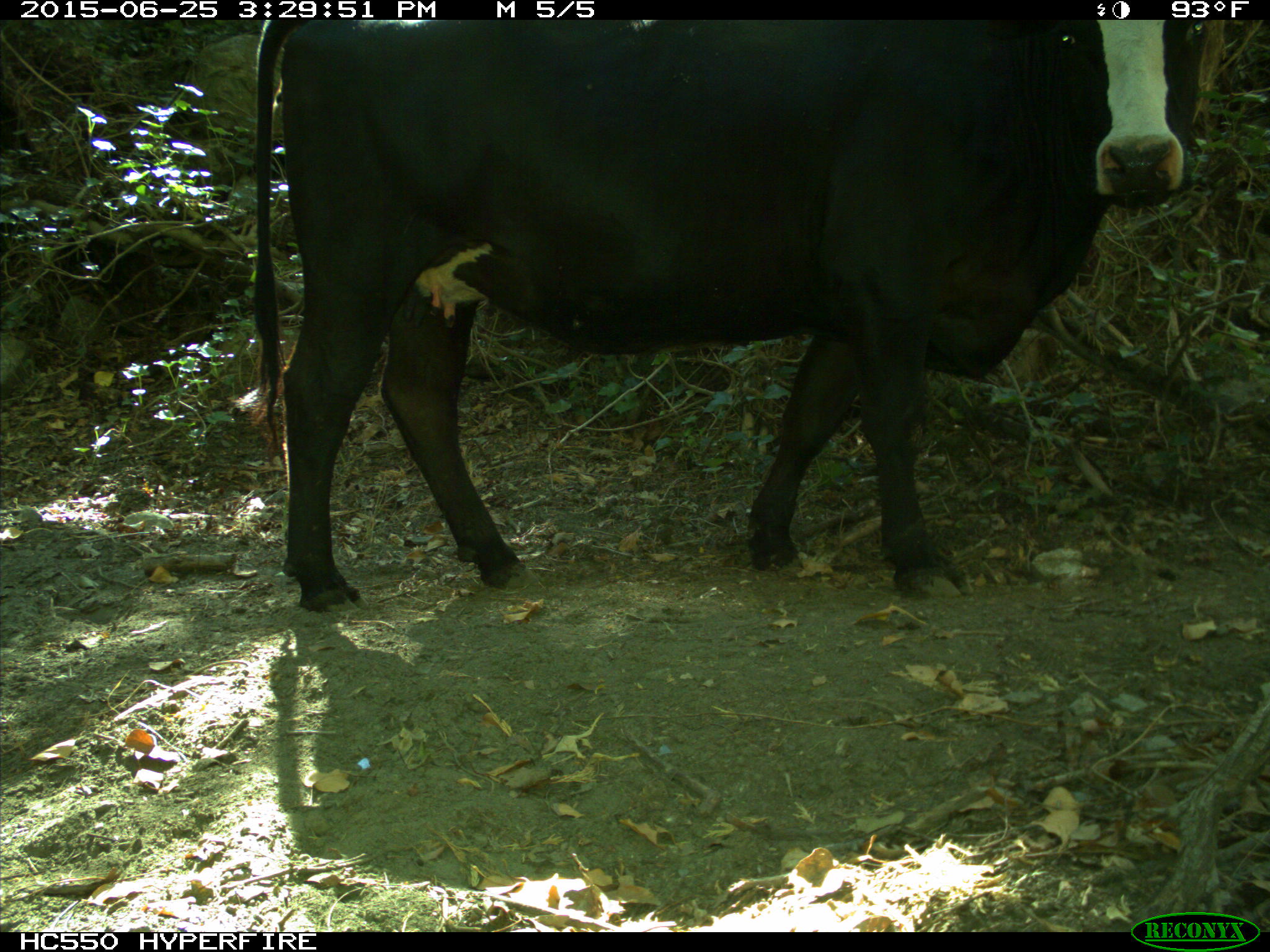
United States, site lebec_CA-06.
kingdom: Animalia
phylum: Chordata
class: Mammalia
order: Artiodactyla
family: Bovidae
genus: Bos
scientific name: Bos taurus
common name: domestic cow